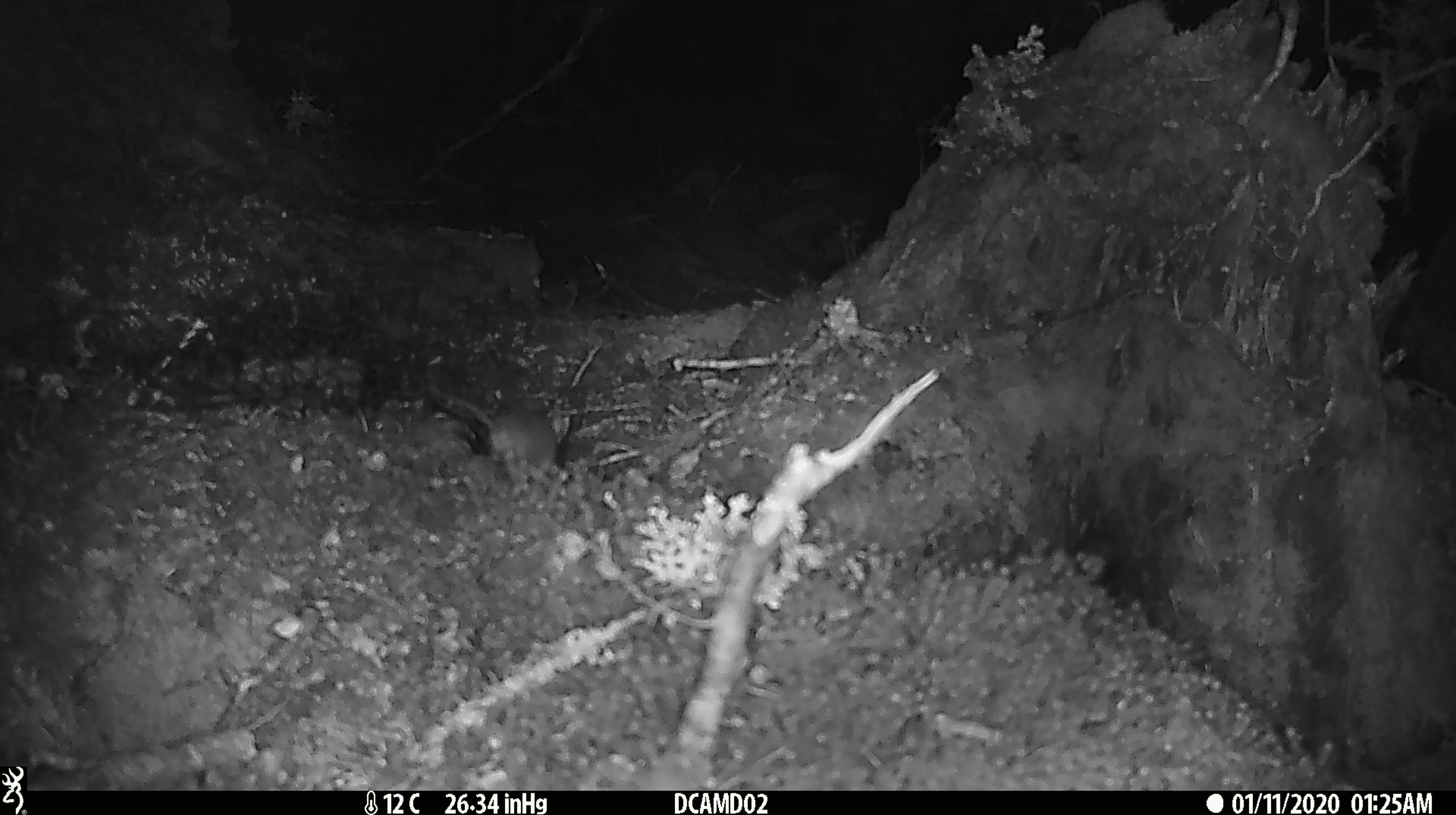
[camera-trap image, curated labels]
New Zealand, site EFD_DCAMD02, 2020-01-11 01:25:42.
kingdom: Animalia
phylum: Chordata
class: Mammalia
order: Rodentia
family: Muridae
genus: Mus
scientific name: Mus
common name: mouse